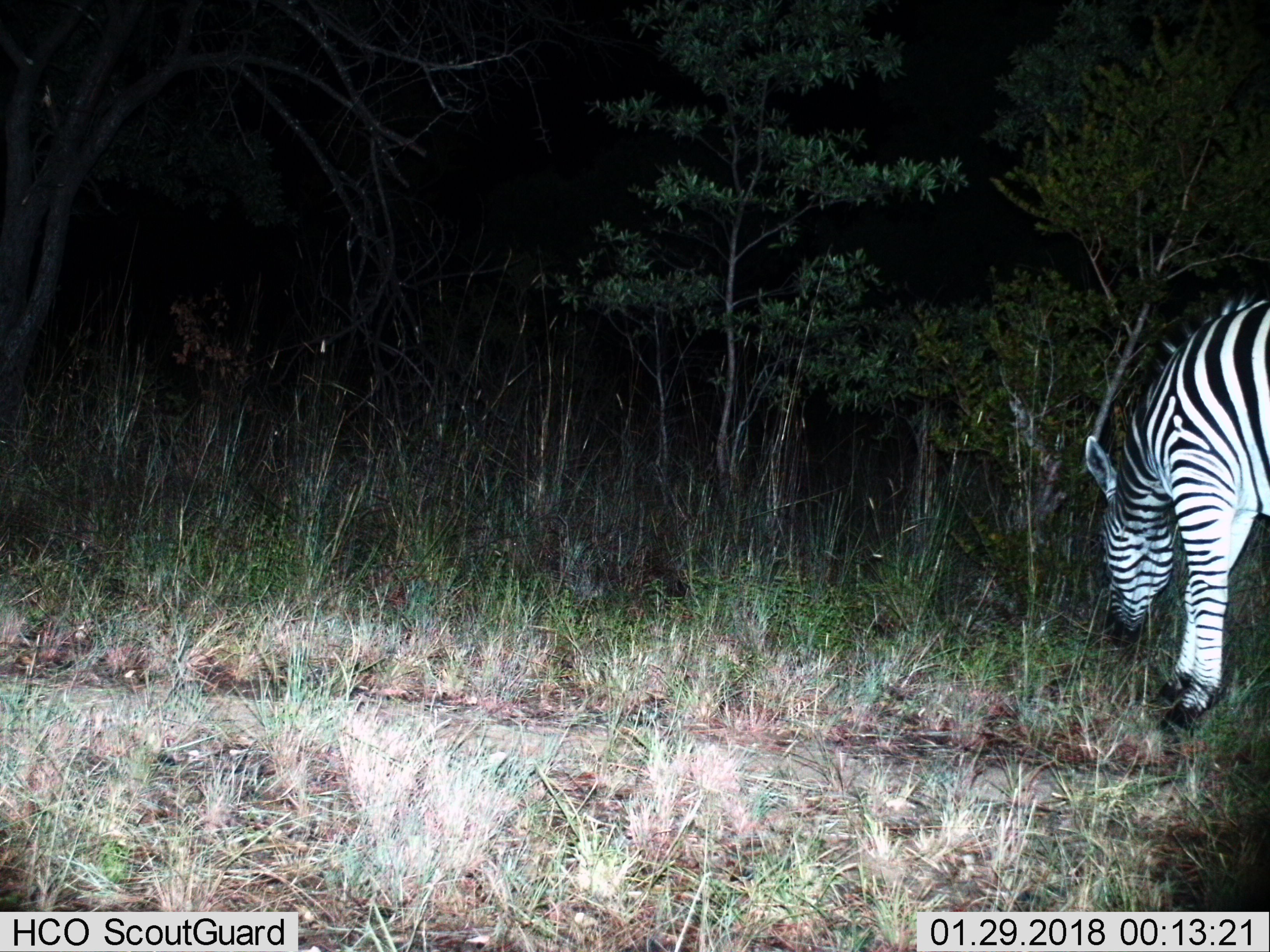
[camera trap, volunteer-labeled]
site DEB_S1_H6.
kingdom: Animalia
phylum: Chordata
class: Mammalia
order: Perissodactyla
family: Equidae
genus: Equus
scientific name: Equus quagga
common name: plains zebra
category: zebraplains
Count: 1.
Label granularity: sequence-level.